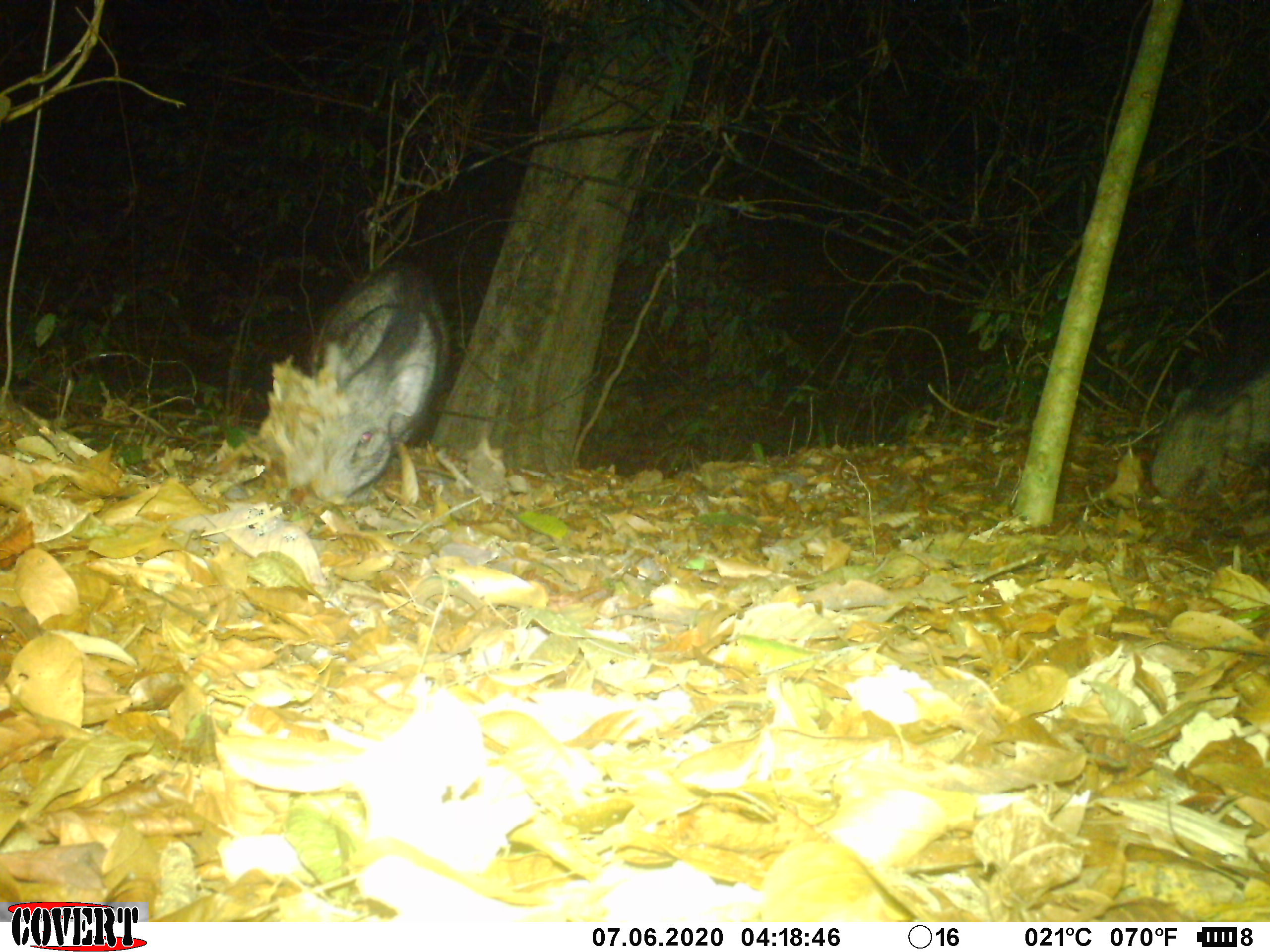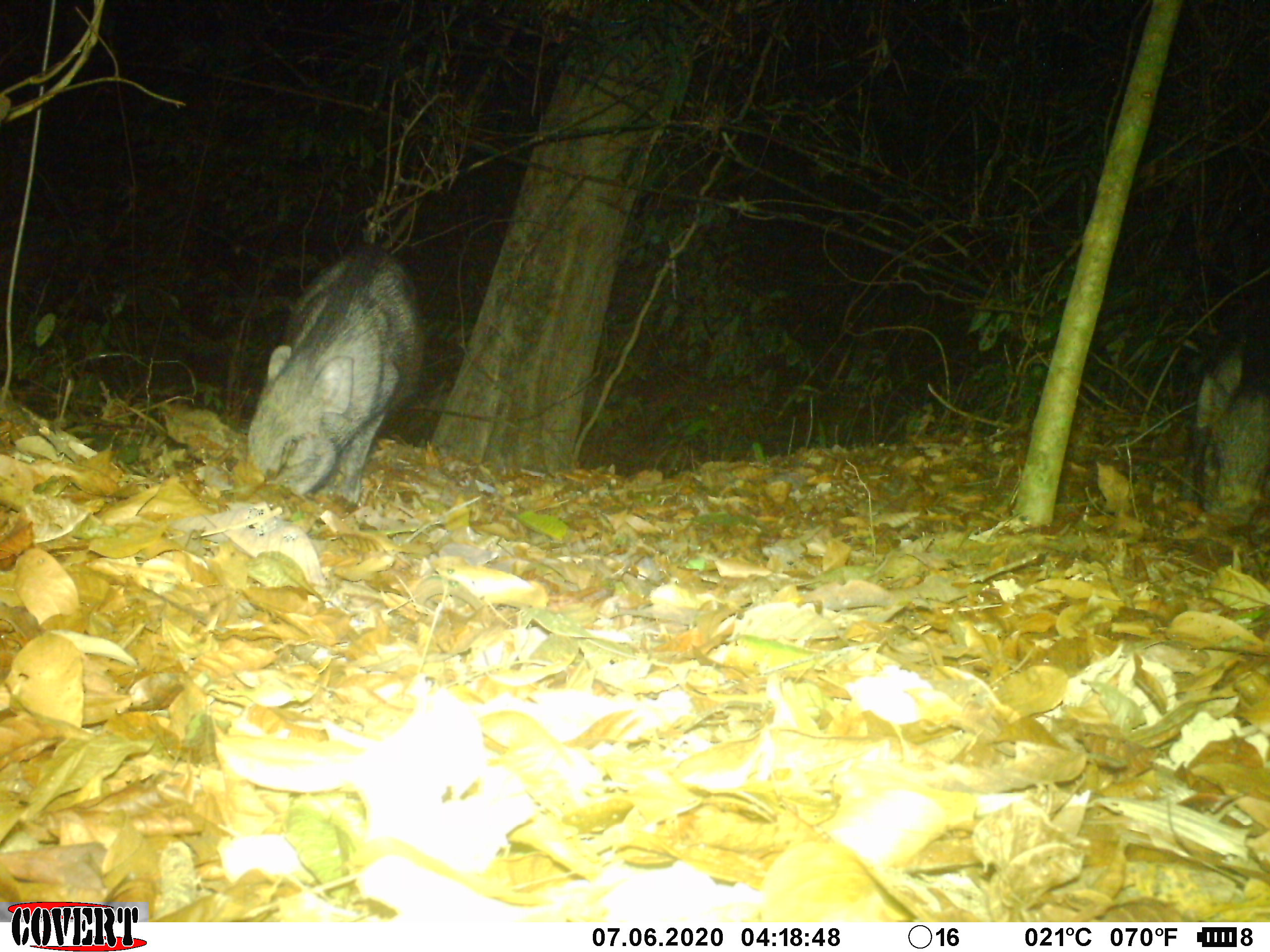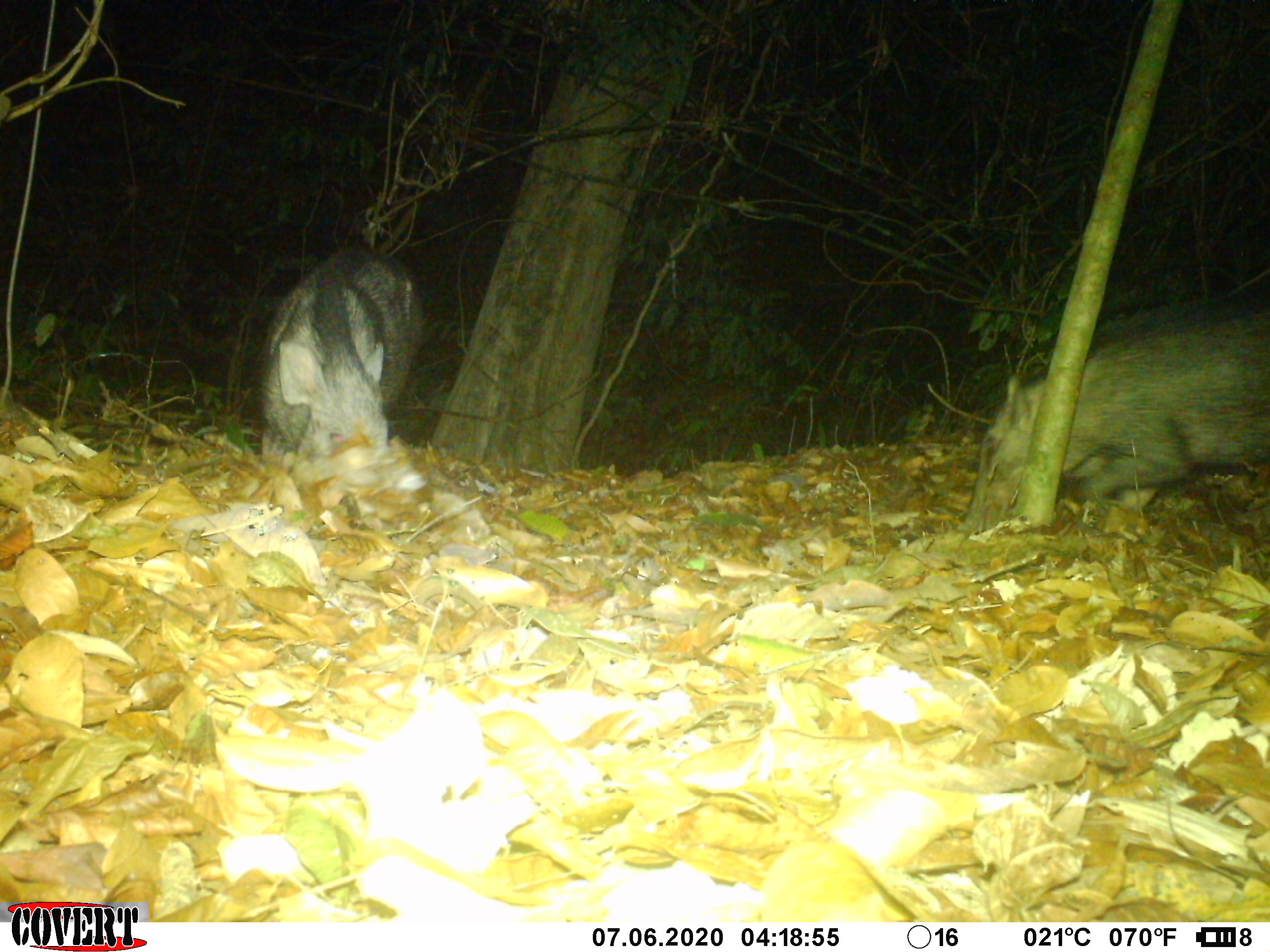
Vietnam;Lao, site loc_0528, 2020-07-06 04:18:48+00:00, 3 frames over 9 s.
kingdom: Animalia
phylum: Chordata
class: Mammalia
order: Artiodactyla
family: Suidae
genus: Sus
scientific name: Sus scrofa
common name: eurasian wild pig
Eurasian wild pig (Sus scrofa). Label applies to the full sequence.